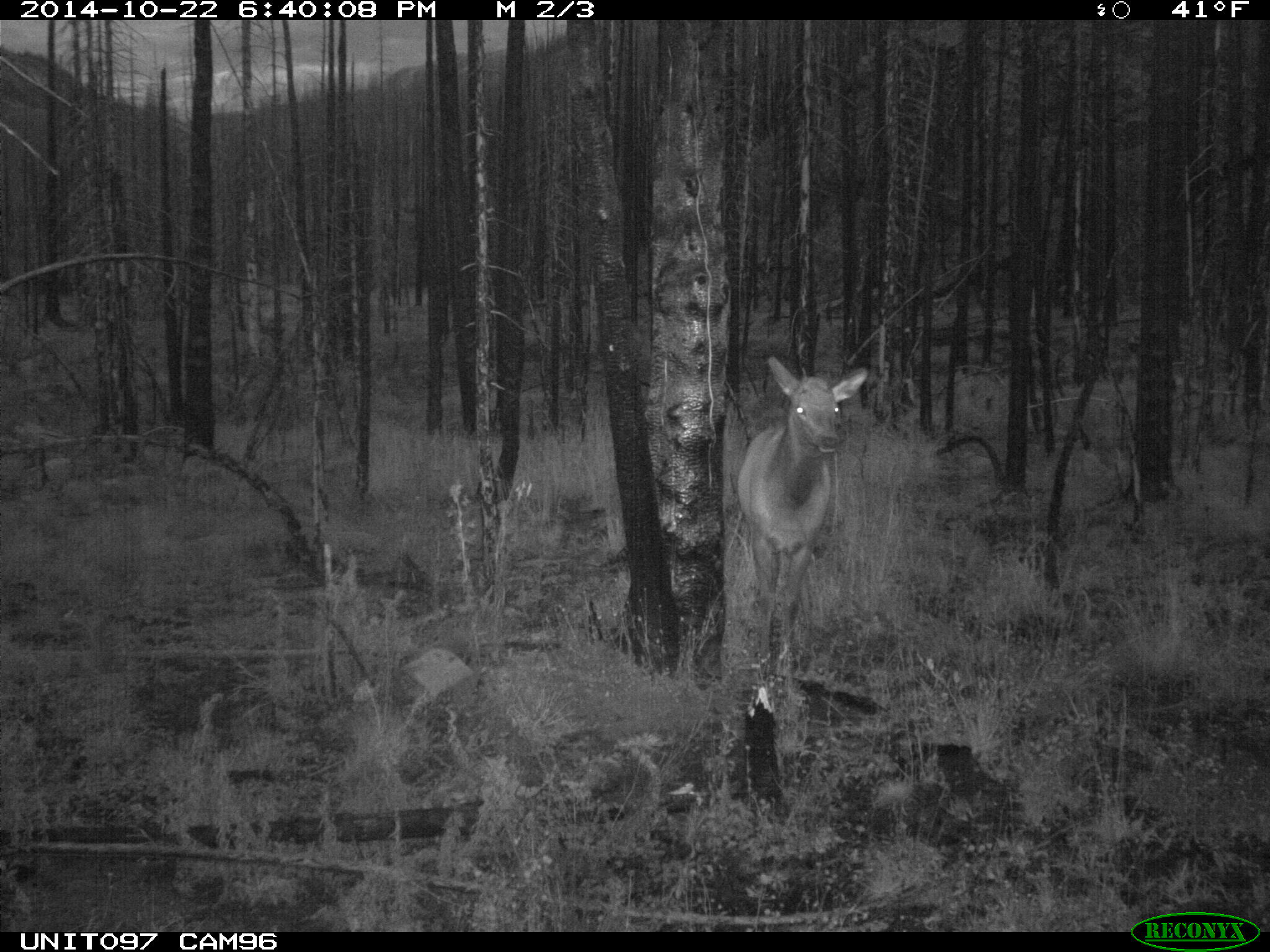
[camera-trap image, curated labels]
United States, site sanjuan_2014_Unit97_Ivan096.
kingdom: Animalia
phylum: Chordata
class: Mammalia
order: Artiodactyla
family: Cervidae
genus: Cervus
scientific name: Cervus elaphus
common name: red deer